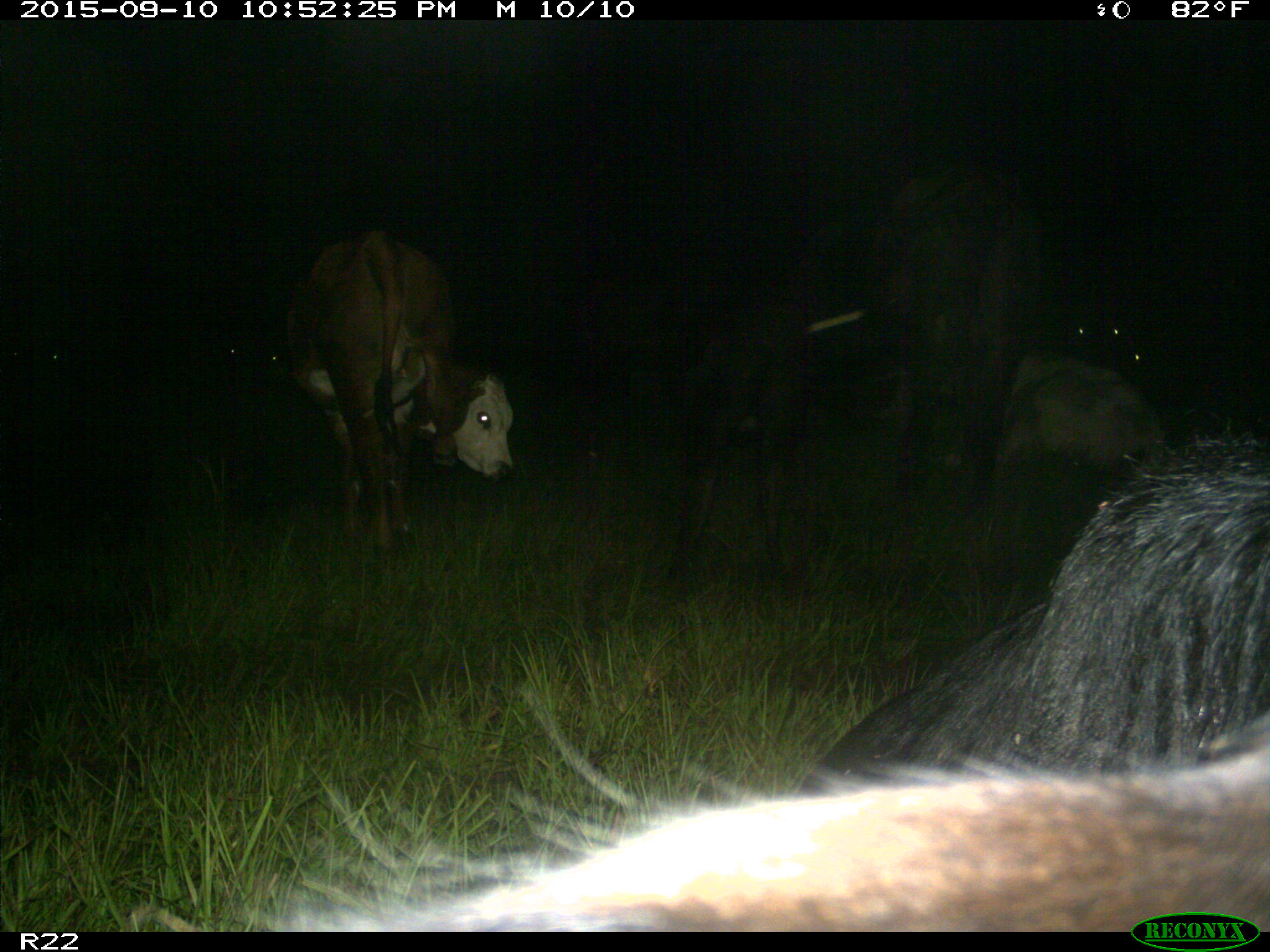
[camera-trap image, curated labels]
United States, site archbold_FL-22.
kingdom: Animalia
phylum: Chordata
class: Mammalia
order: Artiodactyla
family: Bovidae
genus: Bos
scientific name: Bos taurus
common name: domestic cow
Bos taurus (domestic cow).